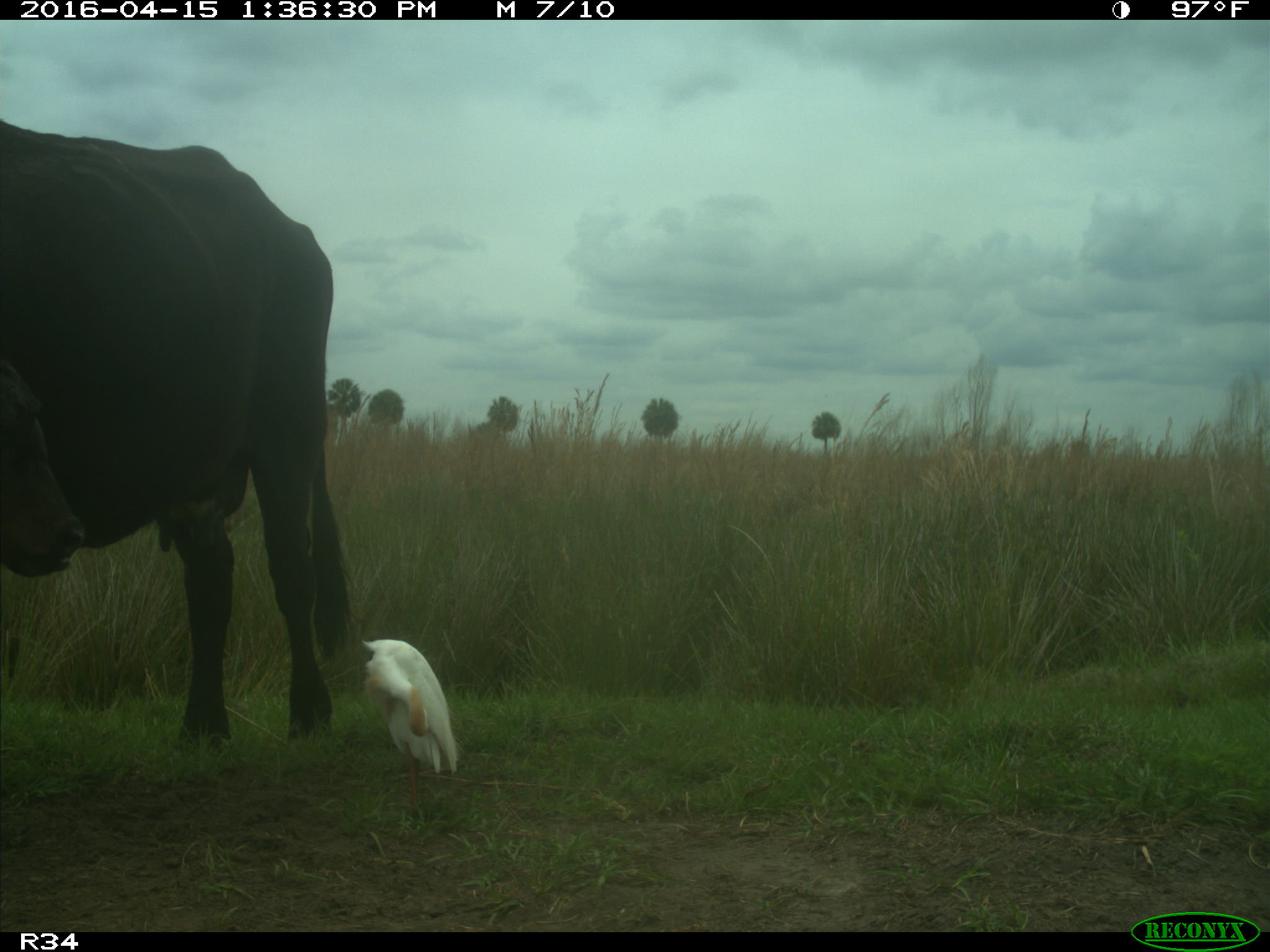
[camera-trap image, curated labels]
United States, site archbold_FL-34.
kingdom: Animalia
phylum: Chordata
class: Mammalia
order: Artiodactyla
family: Bovidae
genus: Bos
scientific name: Bos taurus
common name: domestic cow